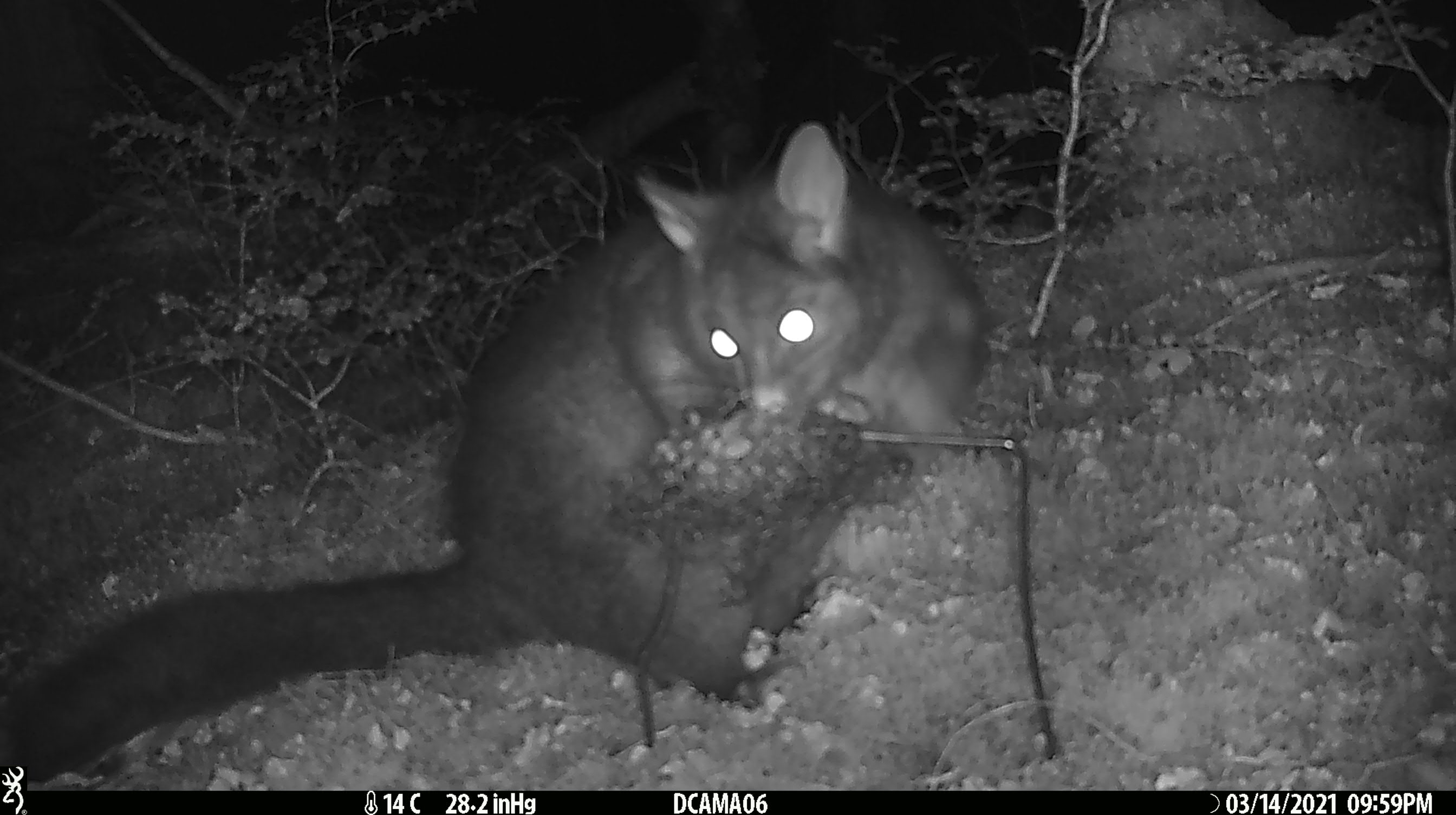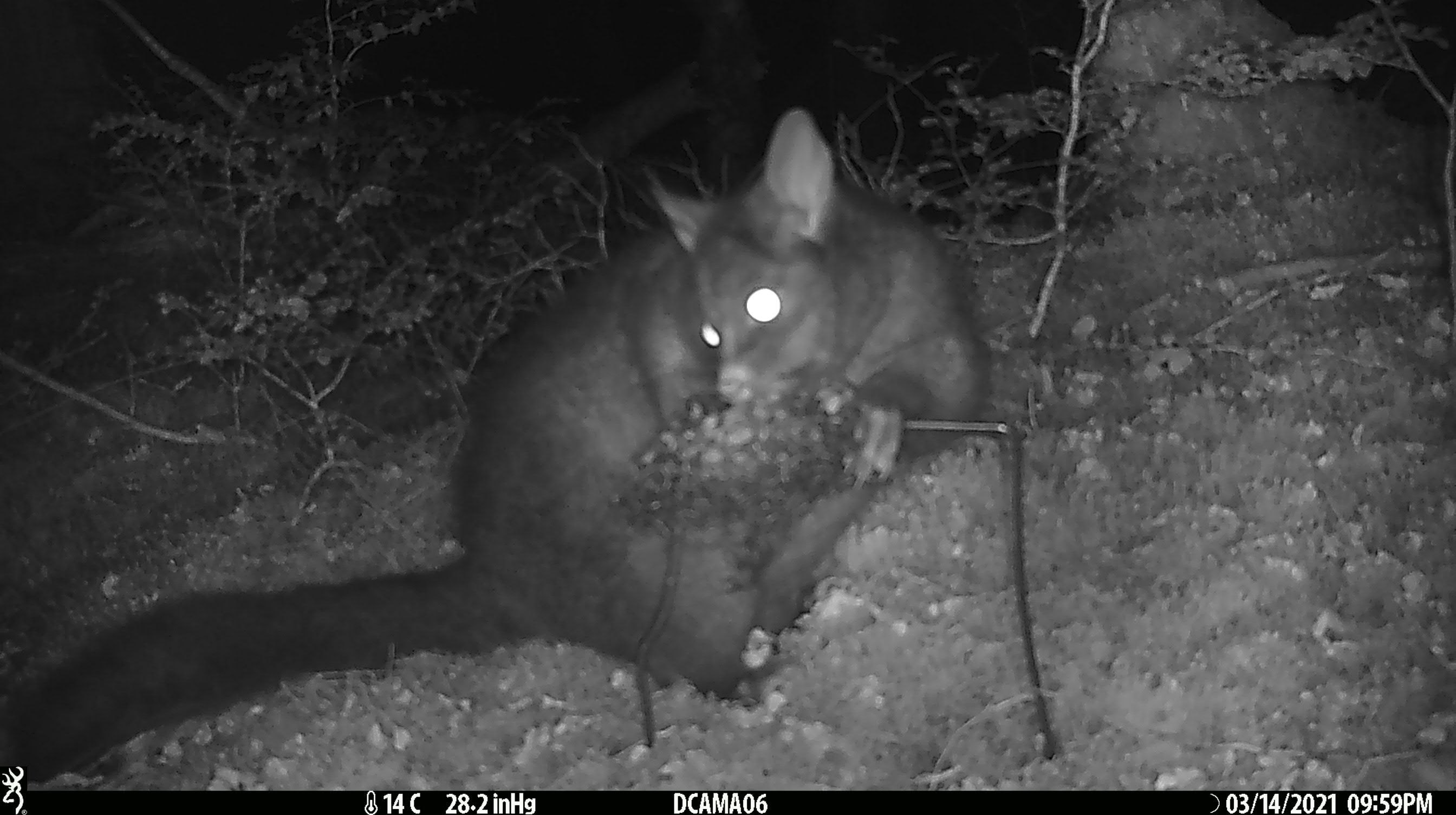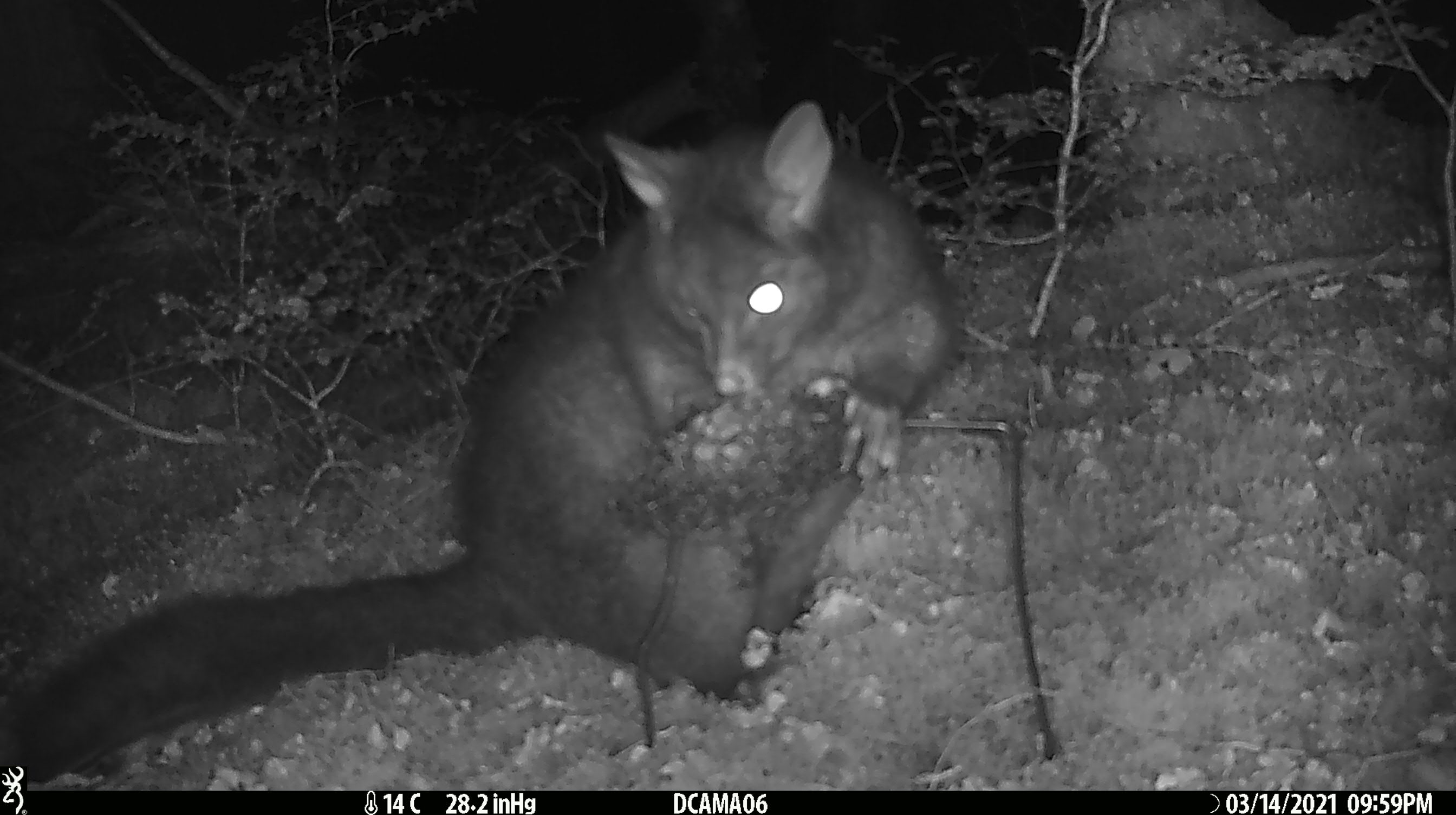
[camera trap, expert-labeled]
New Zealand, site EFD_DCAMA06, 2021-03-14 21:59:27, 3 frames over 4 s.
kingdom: Animalia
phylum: Chordata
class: Mammalia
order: Diprotodontia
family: Phalangeridae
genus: Trichosurus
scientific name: Trichosurus vulpecula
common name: common brushtail possum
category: possum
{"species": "possum (common brushtail possum) (Trichosurus vulpecula)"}